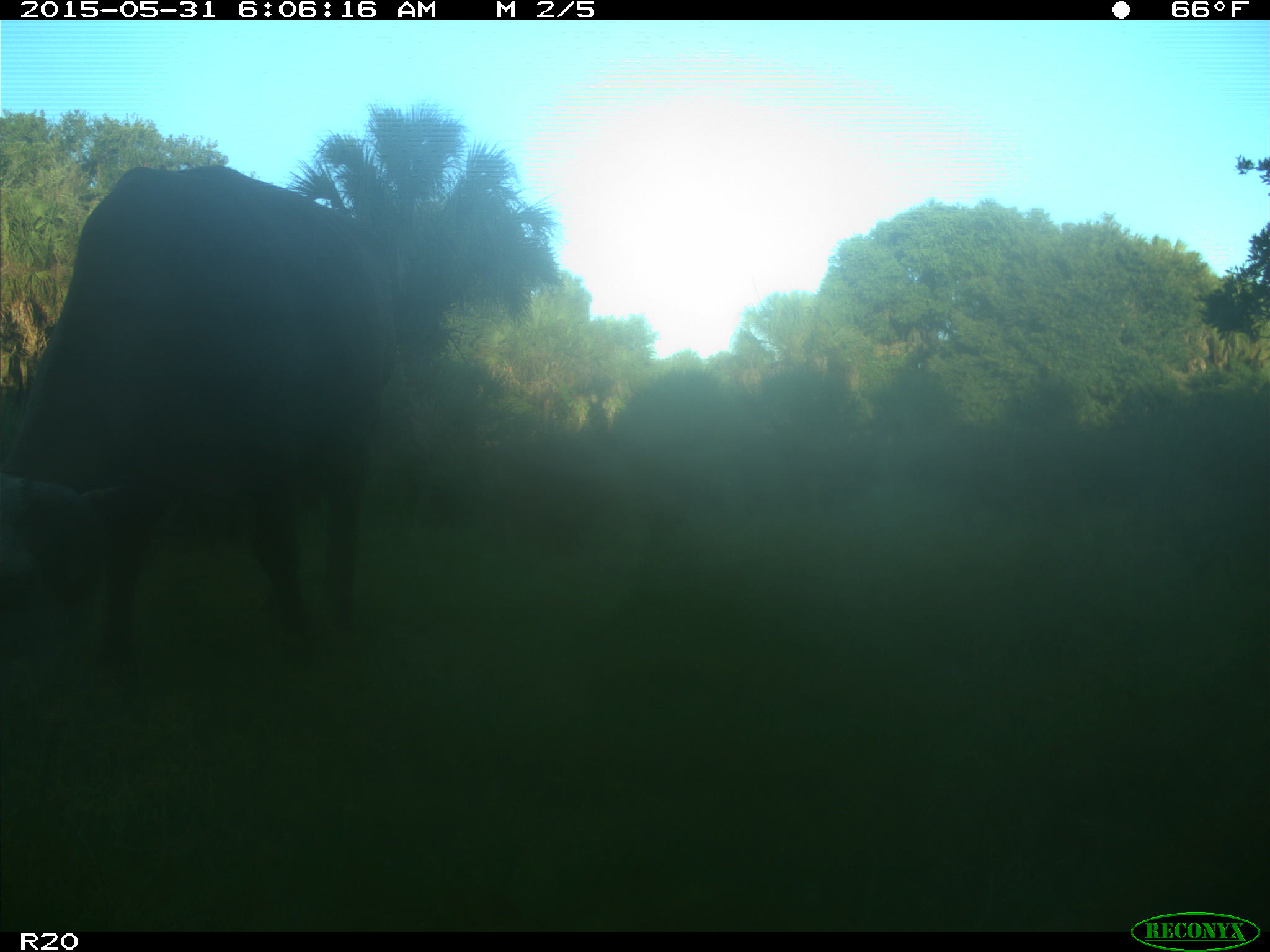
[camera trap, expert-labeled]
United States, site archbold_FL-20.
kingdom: Animalia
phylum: Chordata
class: Mammalia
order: Artiodactyla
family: Bovidae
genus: Bos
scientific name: Bos taurus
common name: domestic cow